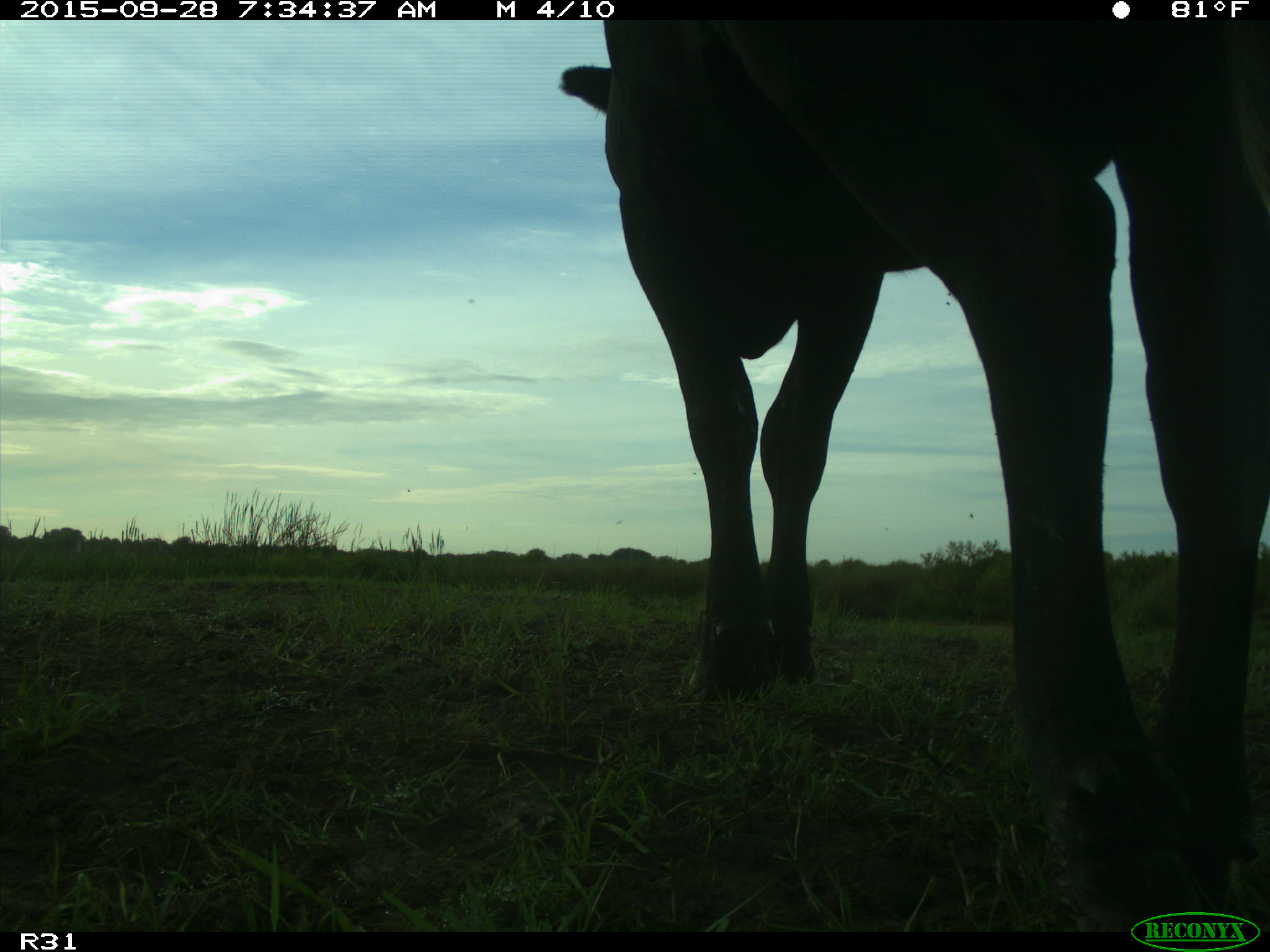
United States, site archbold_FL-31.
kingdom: Animalia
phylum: Chordata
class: Mammalia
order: Artiodactyla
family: Bovidae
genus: Bos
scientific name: Bos taurus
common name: domestic cow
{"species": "Bos taurus (domestic cow)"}